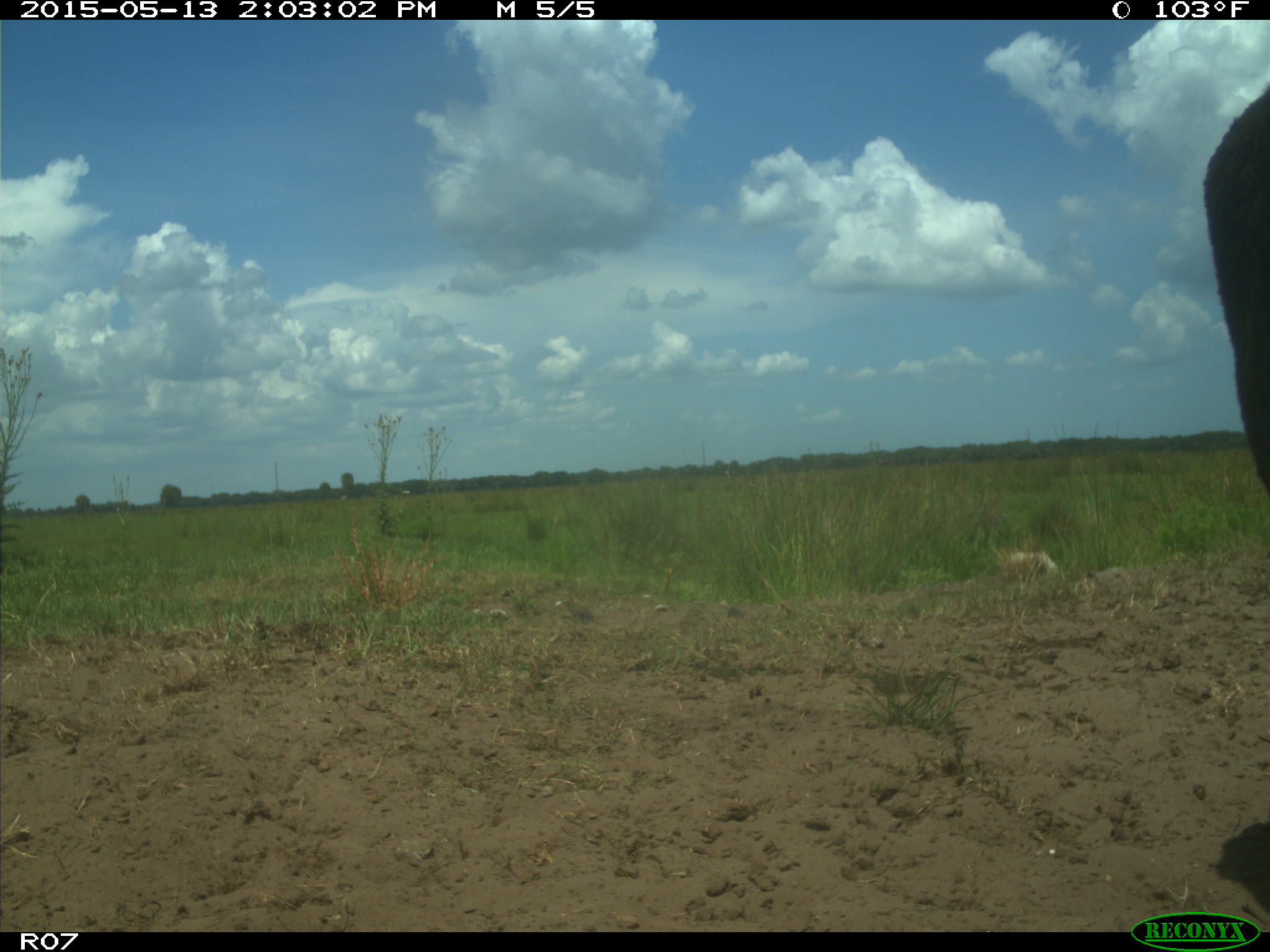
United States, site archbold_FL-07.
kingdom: Animalia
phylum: Chordata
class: Mammalia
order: Artiodactyla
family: Bovidae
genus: Bos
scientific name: Bos taurus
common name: domestic cow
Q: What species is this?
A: Bos taurus (domestic cow).